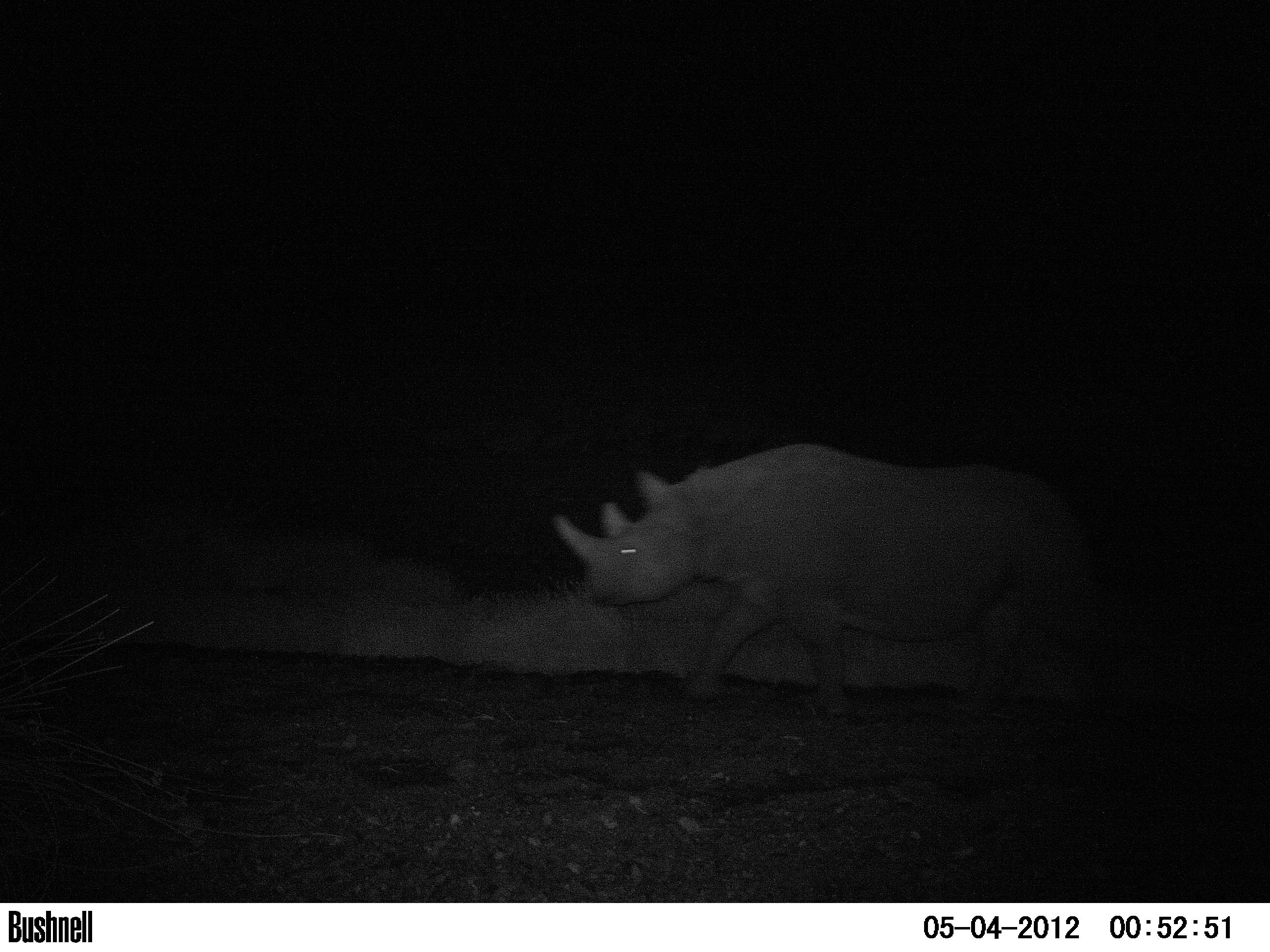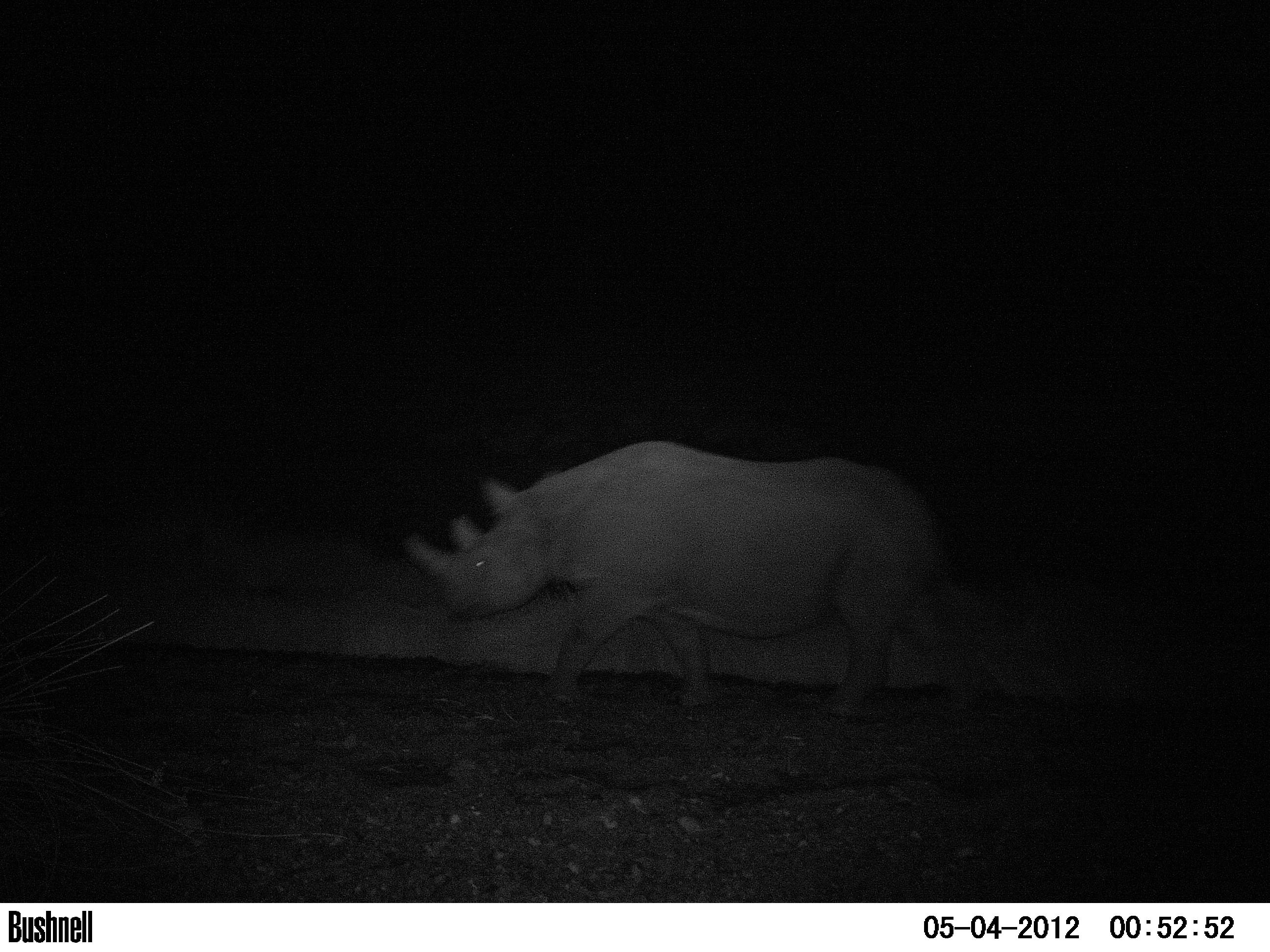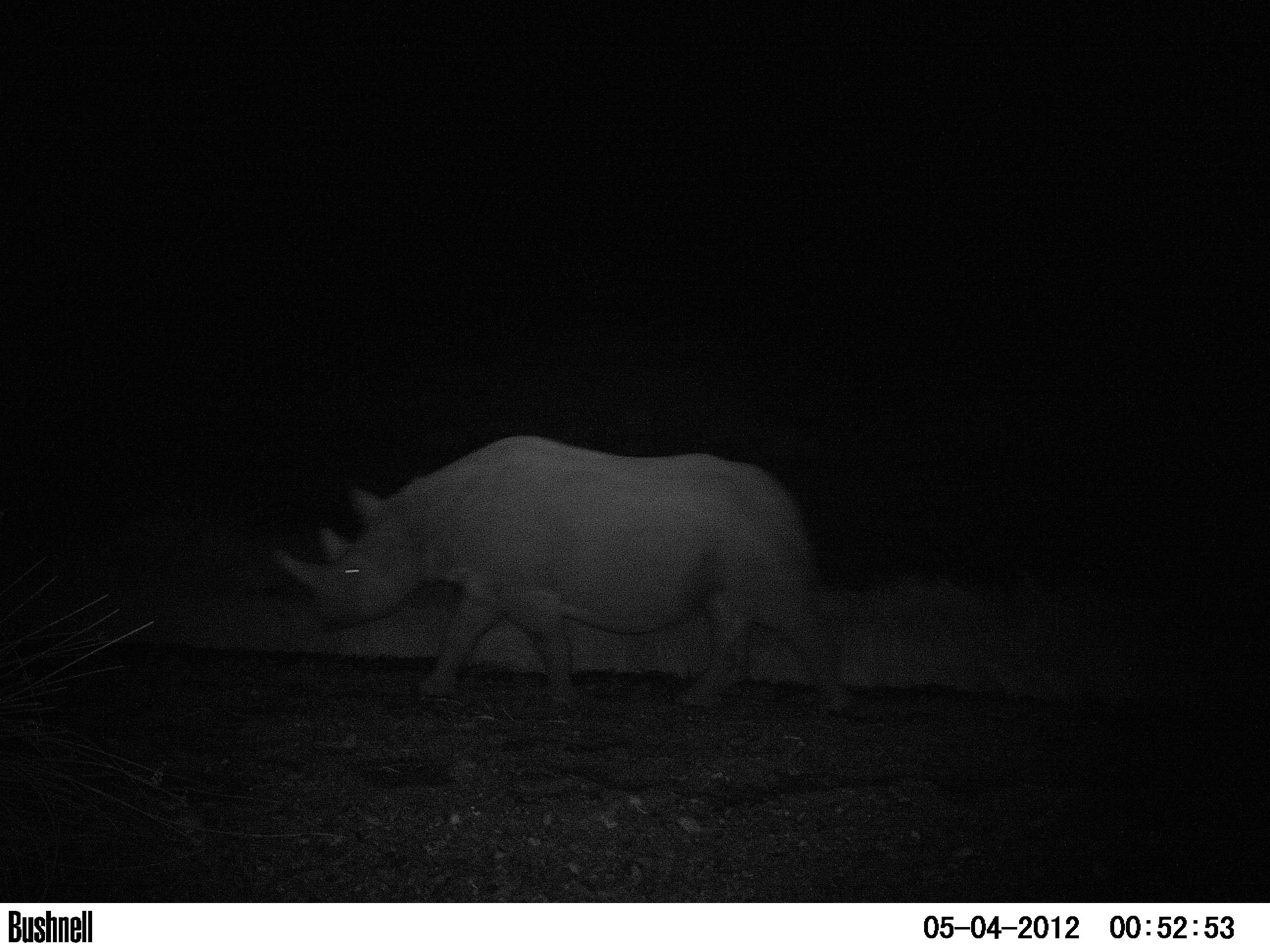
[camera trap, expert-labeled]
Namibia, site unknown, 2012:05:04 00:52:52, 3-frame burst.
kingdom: Animalia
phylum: Chordata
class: Mammalia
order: Perissodactyla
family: Rhinocerotidae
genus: Diceros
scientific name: Diceros bicornis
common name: black rhinoceros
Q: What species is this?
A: Diceros bicornis (black rhinoceros).